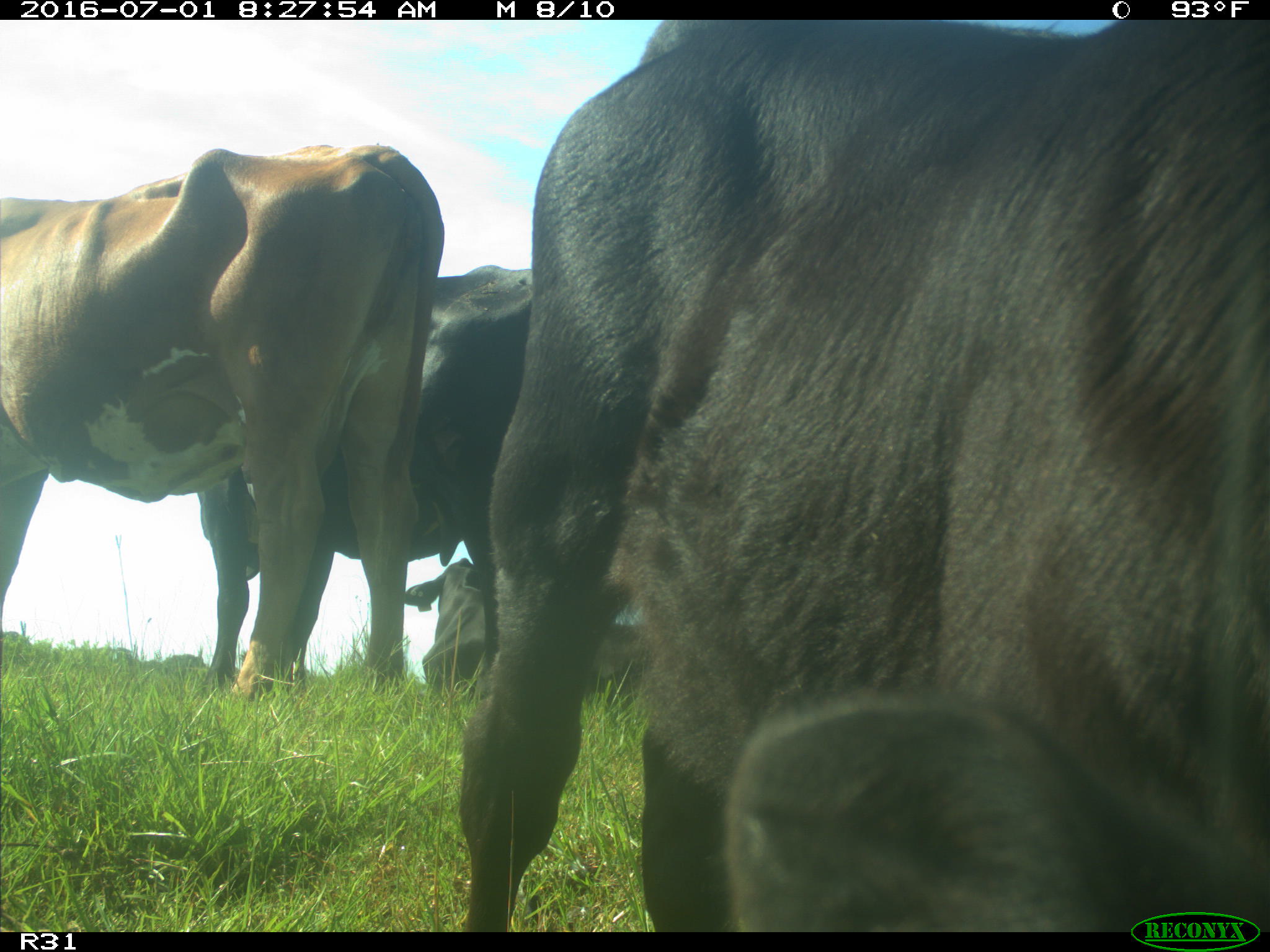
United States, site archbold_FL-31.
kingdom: Animalia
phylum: Chordata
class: Mammalia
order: Artiodactyla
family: Bovidae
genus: Bos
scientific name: Bos taurus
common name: domestic cow